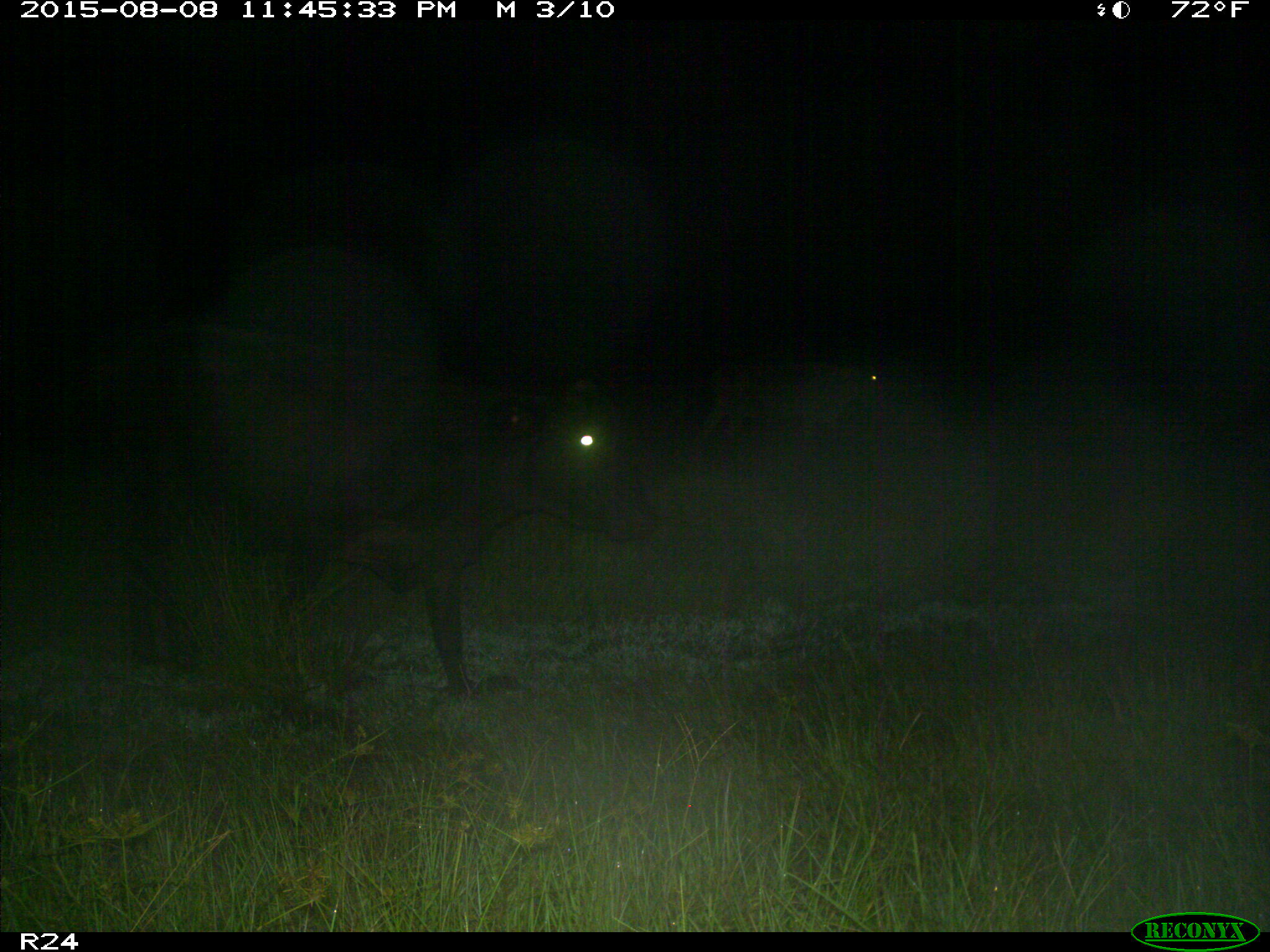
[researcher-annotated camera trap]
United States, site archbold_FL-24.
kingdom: Animalia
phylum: Chordata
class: Mammalia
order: Artiodactyla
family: Bovidae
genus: Bos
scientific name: Bos taurus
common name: domestic cow